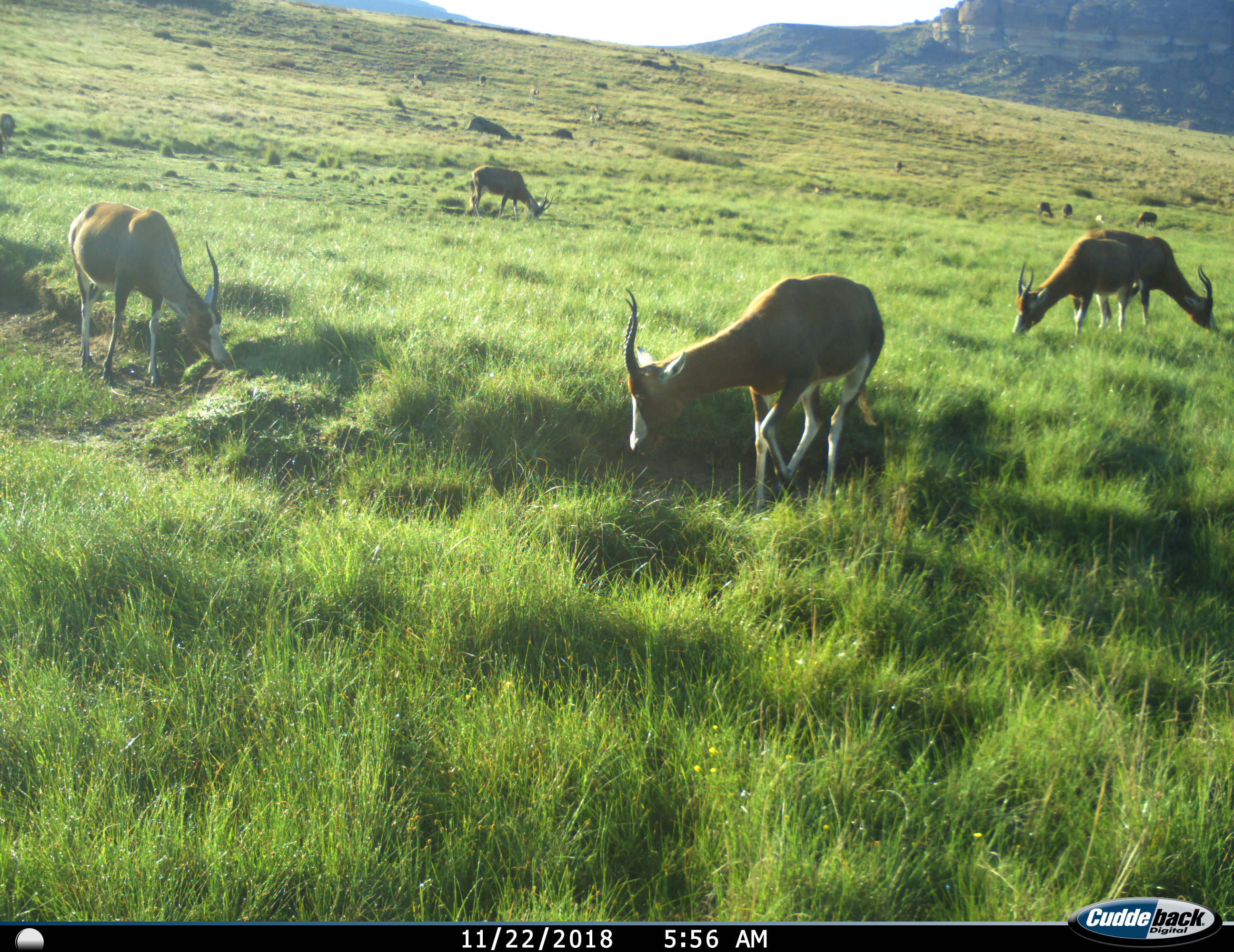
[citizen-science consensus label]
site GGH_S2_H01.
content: unidentified animal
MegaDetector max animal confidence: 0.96